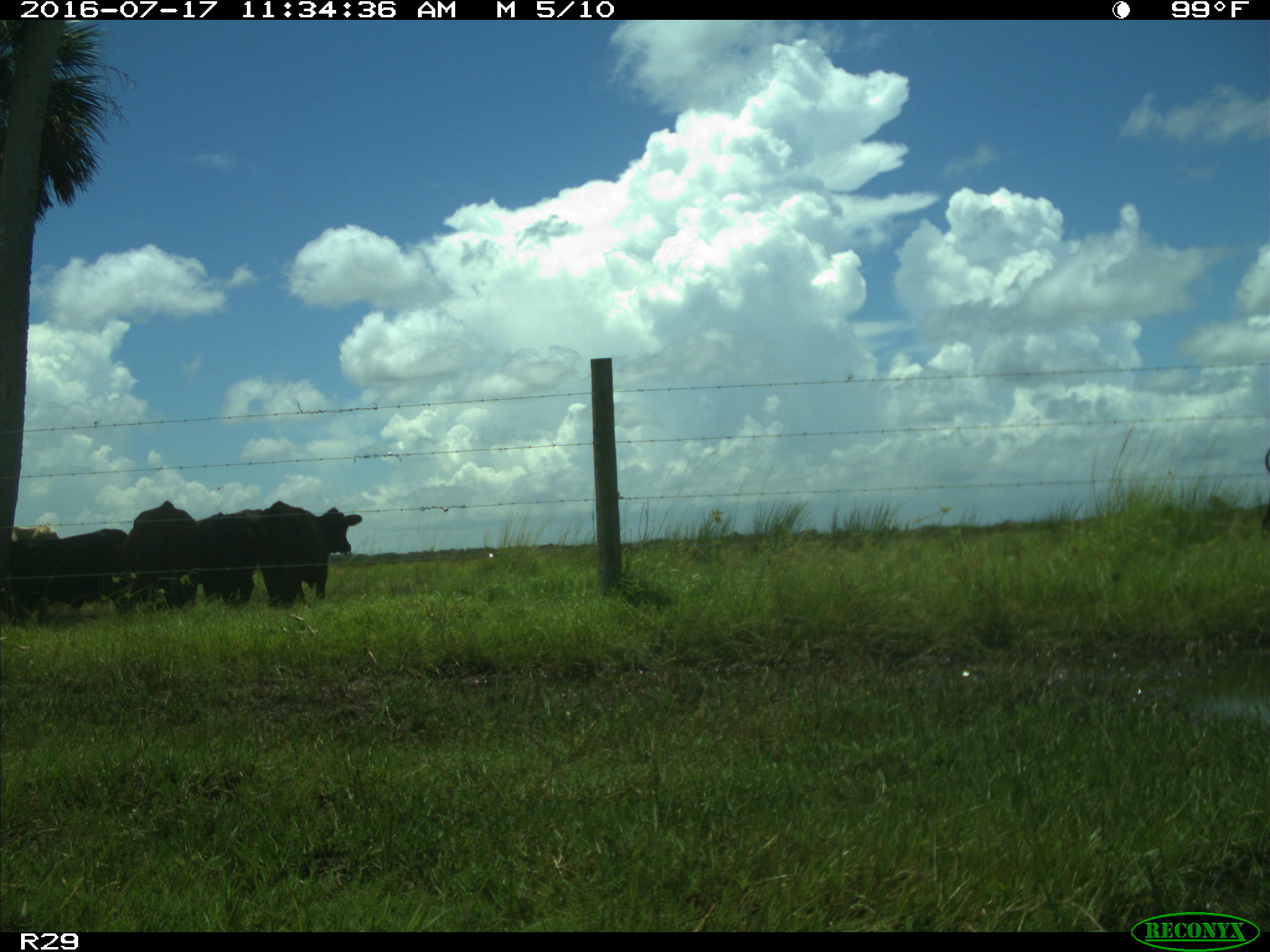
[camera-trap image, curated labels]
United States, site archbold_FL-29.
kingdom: Animalia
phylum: Chordata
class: Mammalia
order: Artiodactyla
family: Bovidae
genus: Bos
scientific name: Bos taurus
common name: domestic cow